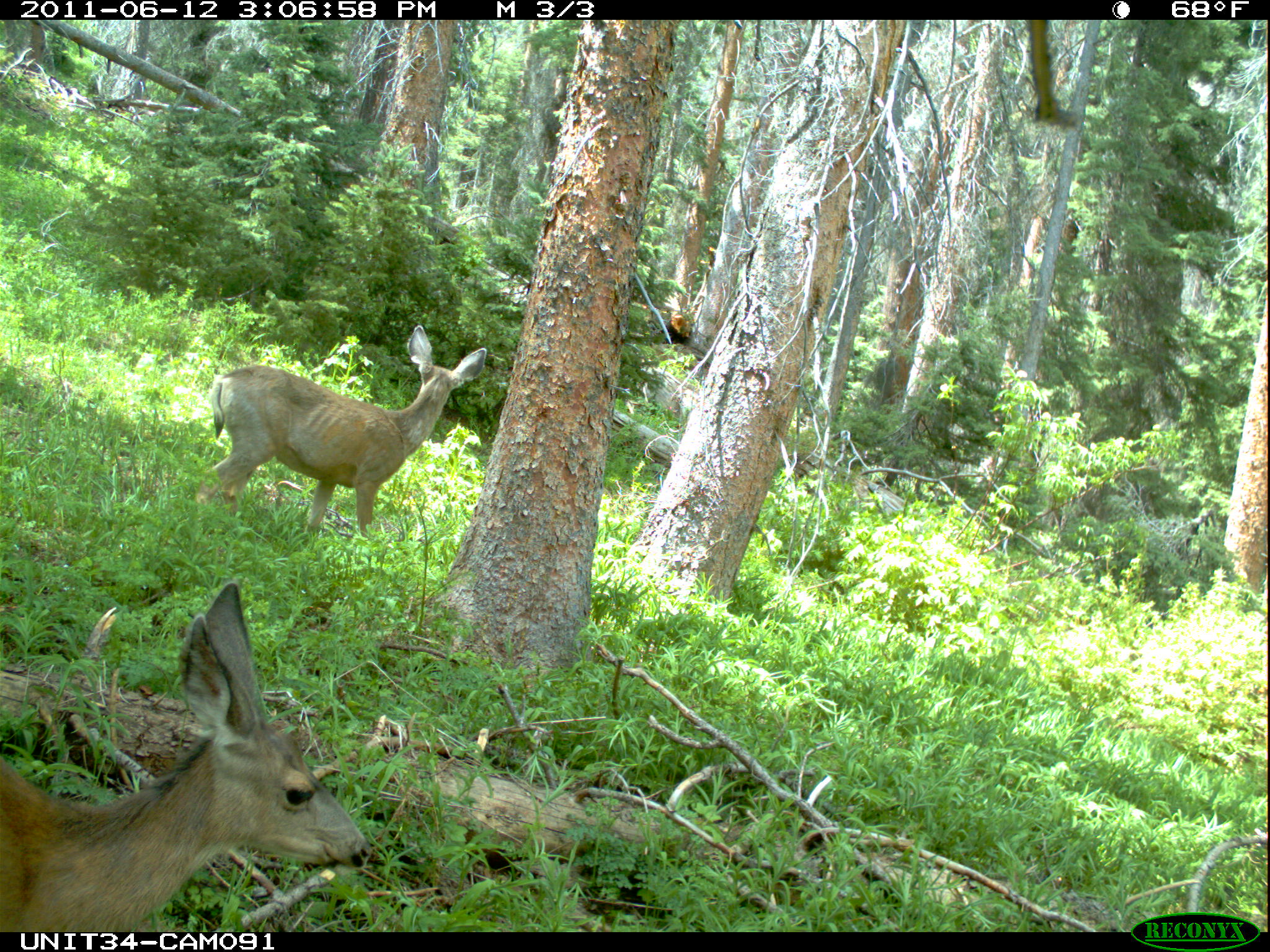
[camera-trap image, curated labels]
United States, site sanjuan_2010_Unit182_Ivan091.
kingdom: Animalia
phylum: Chordata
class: Mammalia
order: Artiodactyla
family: Cervidae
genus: Odocoileus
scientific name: Odocoileus hemionus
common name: mule deer